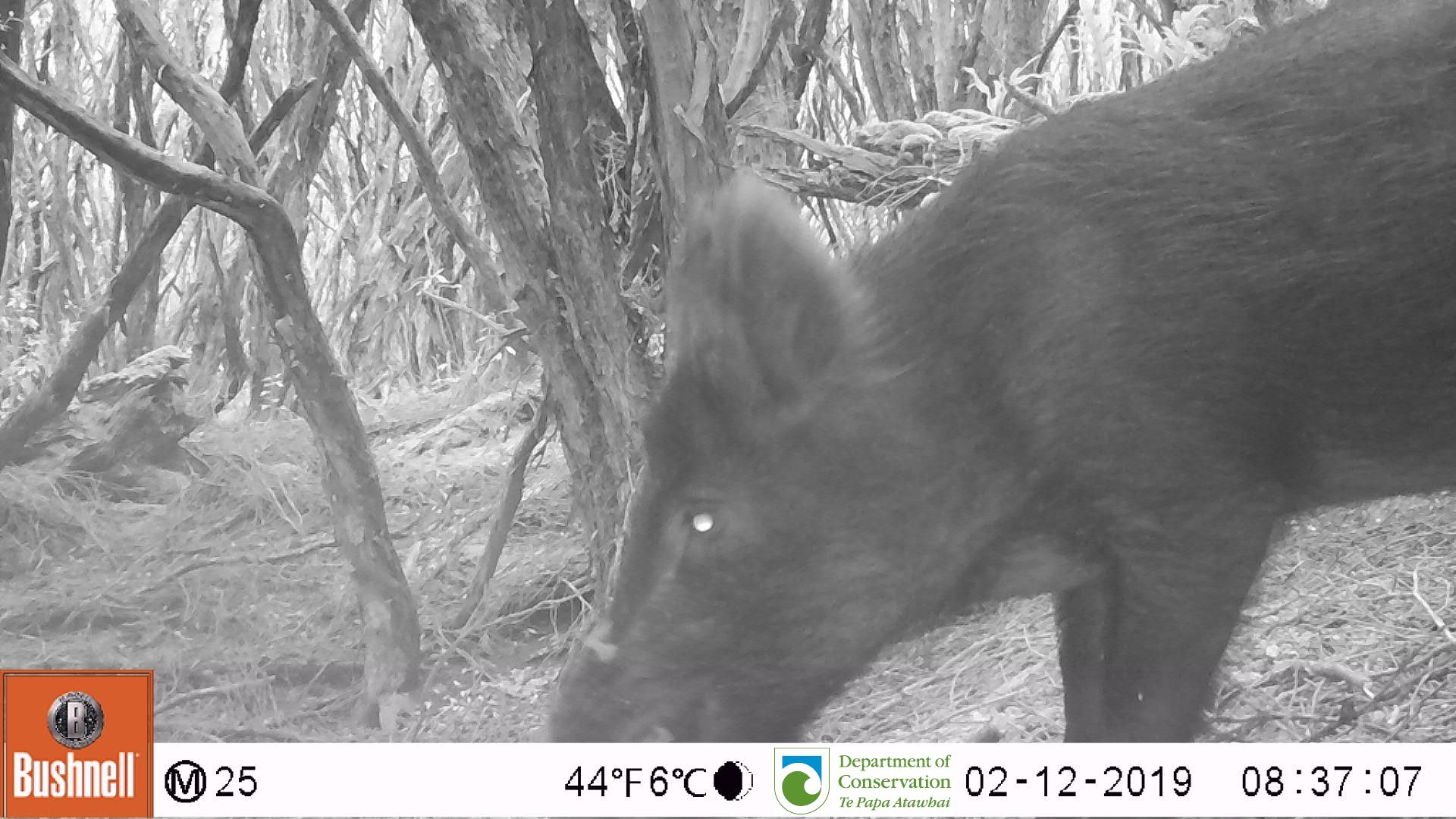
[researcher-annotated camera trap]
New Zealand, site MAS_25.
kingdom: Animalia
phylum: Chordata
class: Mammalia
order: Artiodactyla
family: Suidae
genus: Sus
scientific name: Sus scrofa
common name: pig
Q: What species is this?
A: Pig (Sus scrofa).